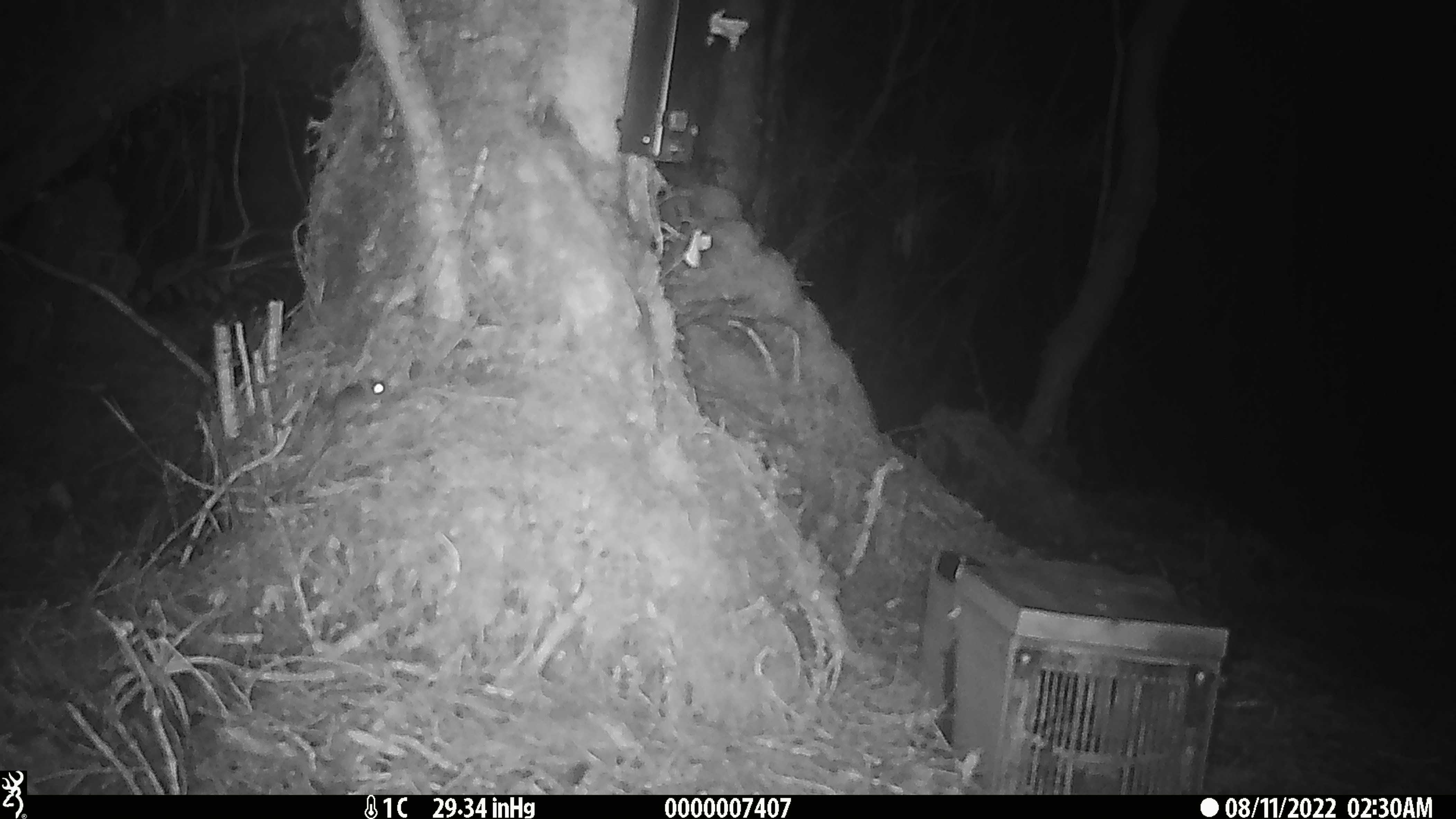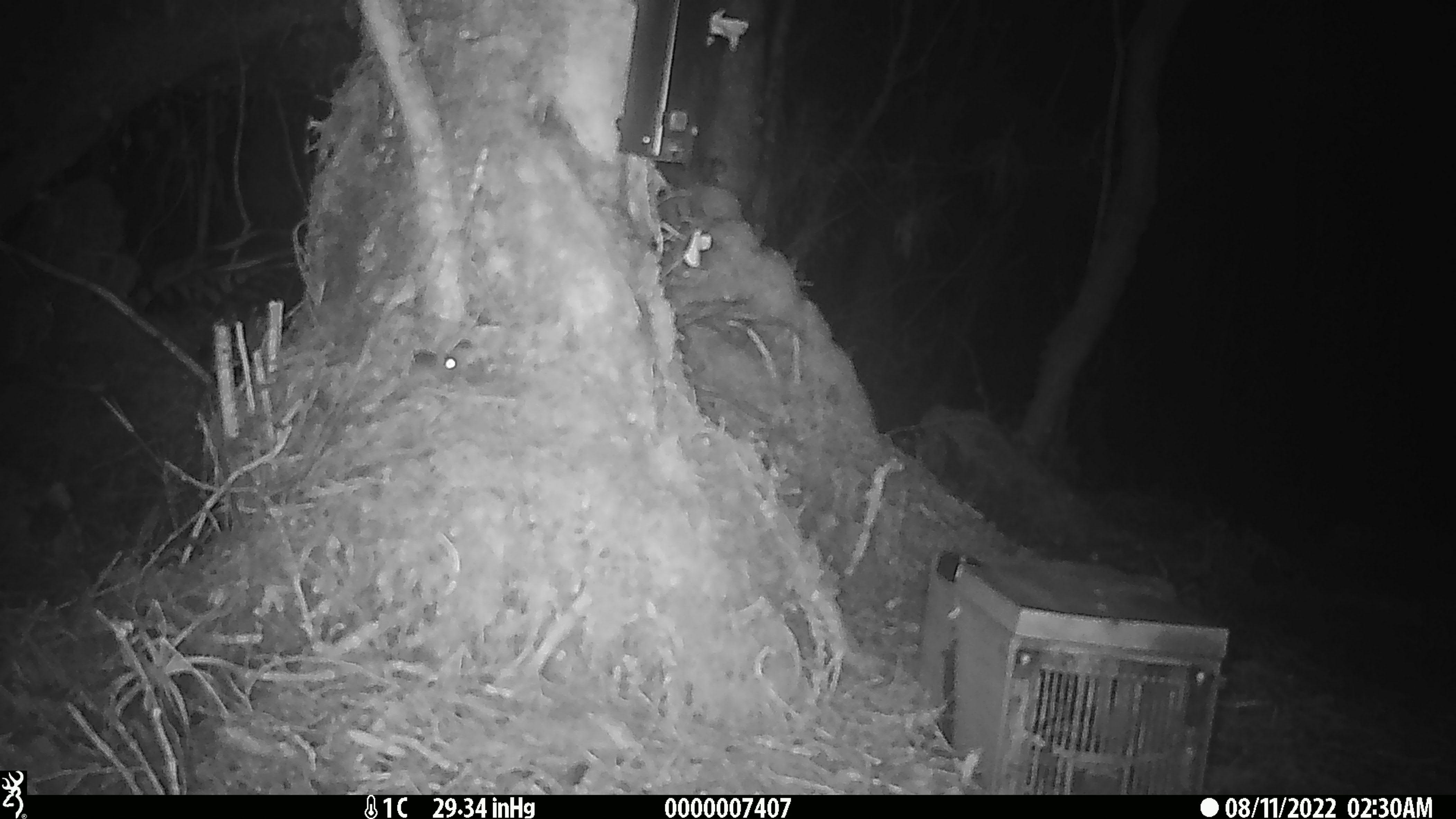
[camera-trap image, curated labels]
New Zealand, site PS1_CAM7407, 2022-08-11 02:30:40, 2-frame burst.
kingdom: Animalia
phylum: Chordata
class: Mammalia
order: Rodentia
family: Muridae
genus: Mus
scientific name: Mus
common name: mouse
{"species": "mouse (Mus)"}